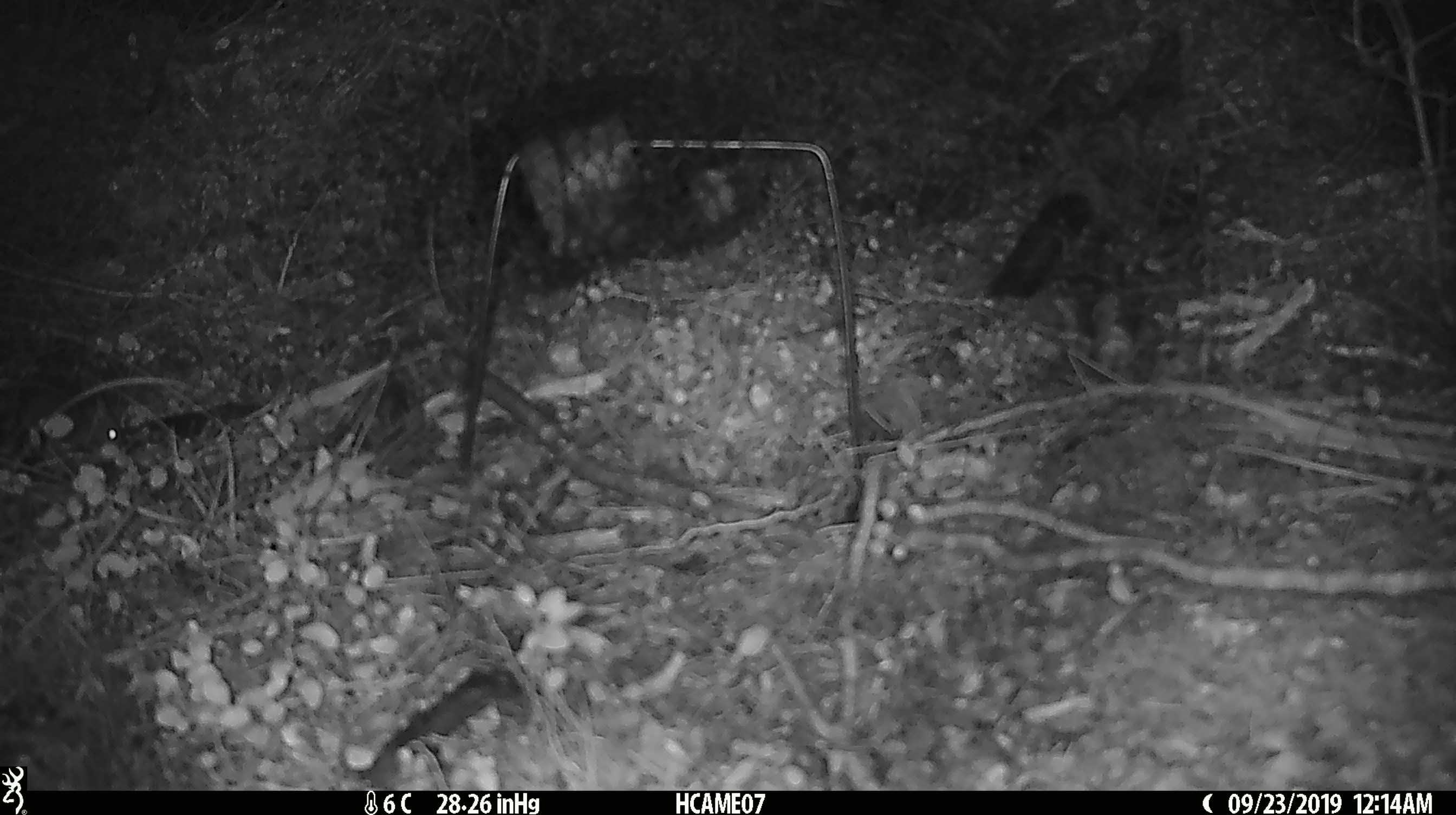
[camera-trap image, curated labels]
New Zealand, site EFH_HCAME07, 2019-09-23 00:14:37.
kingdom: Animalia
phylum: Chordata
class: Mammalia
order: Rodentia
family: Muridae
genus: Mus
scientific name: Mus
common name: mouse